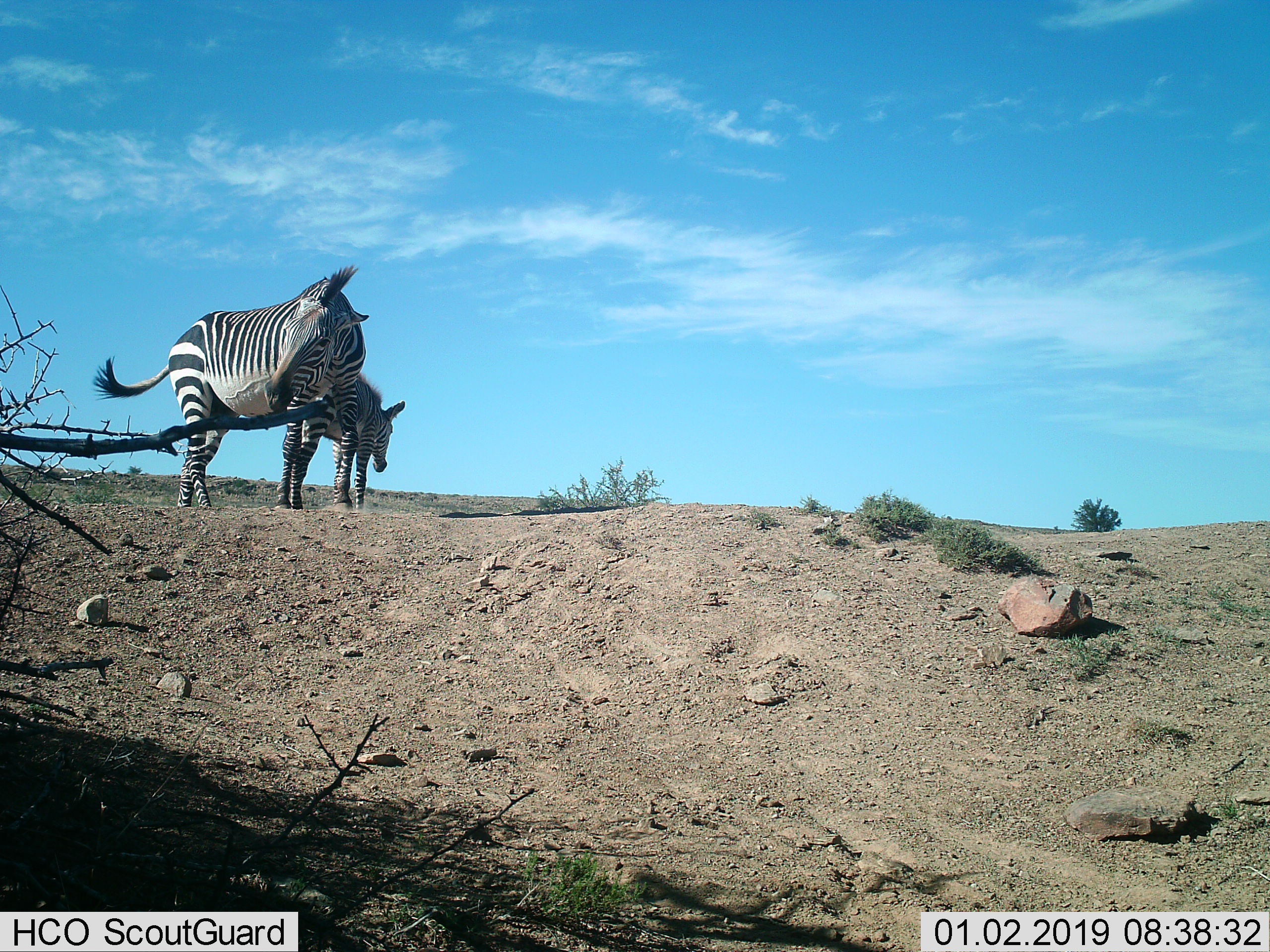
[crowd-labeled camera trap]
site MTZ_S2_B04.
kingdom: Animalia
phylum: Chordata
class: Mammalia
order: Perissodactyla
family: Equidae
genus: Equus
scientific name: Equus zebra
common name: mountain zebra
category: zebramountain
Zebramountain (mountain zebra) (Equus zebra), count 2. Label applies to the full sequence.